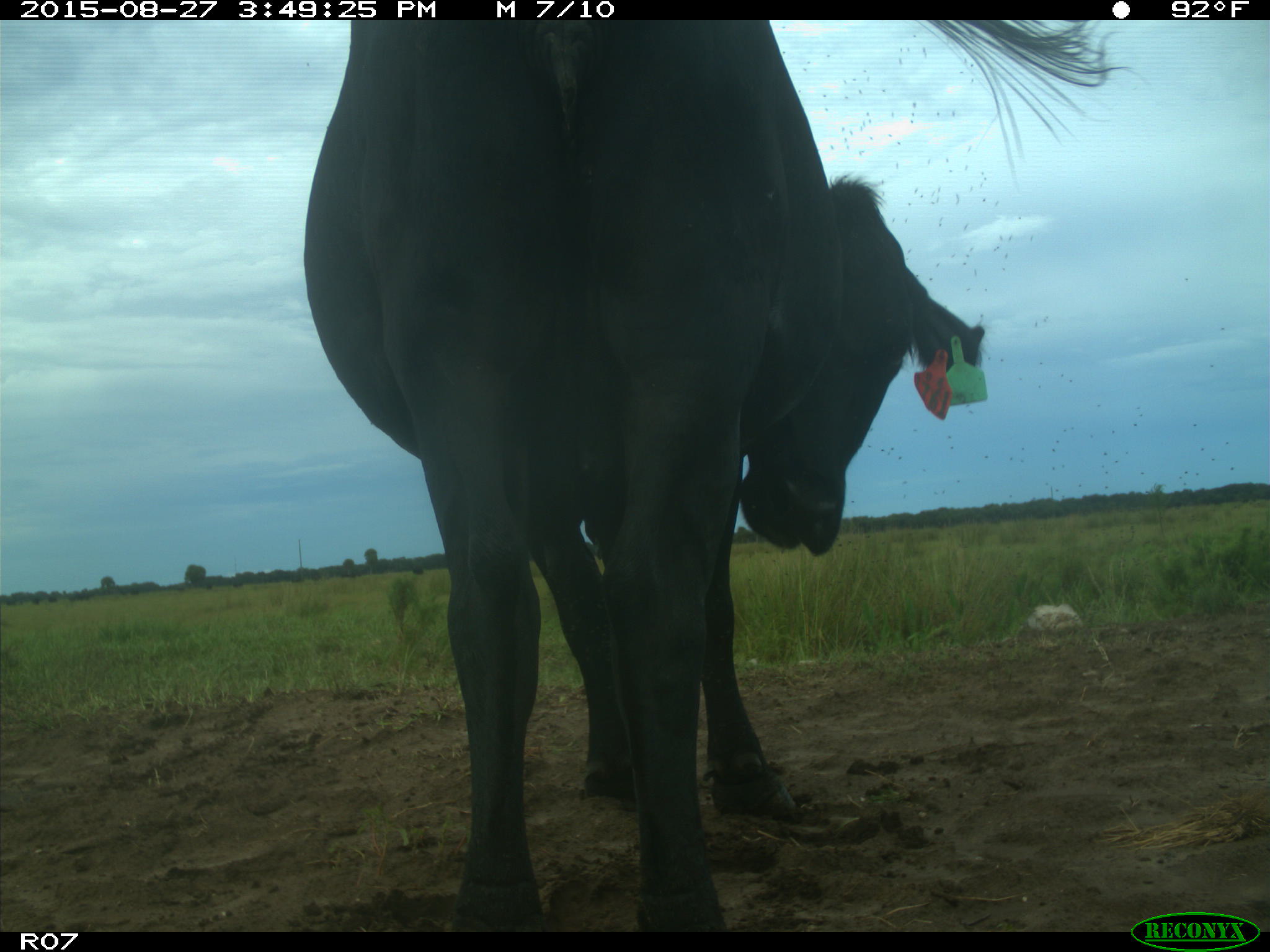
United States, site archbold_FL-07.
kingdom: Animalia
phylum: Chordata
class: Mammalia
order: Artiodactyla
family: Bovidae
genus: Bos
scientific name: Bos taurus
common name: domestic cow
Bos taurus (domestic cow).